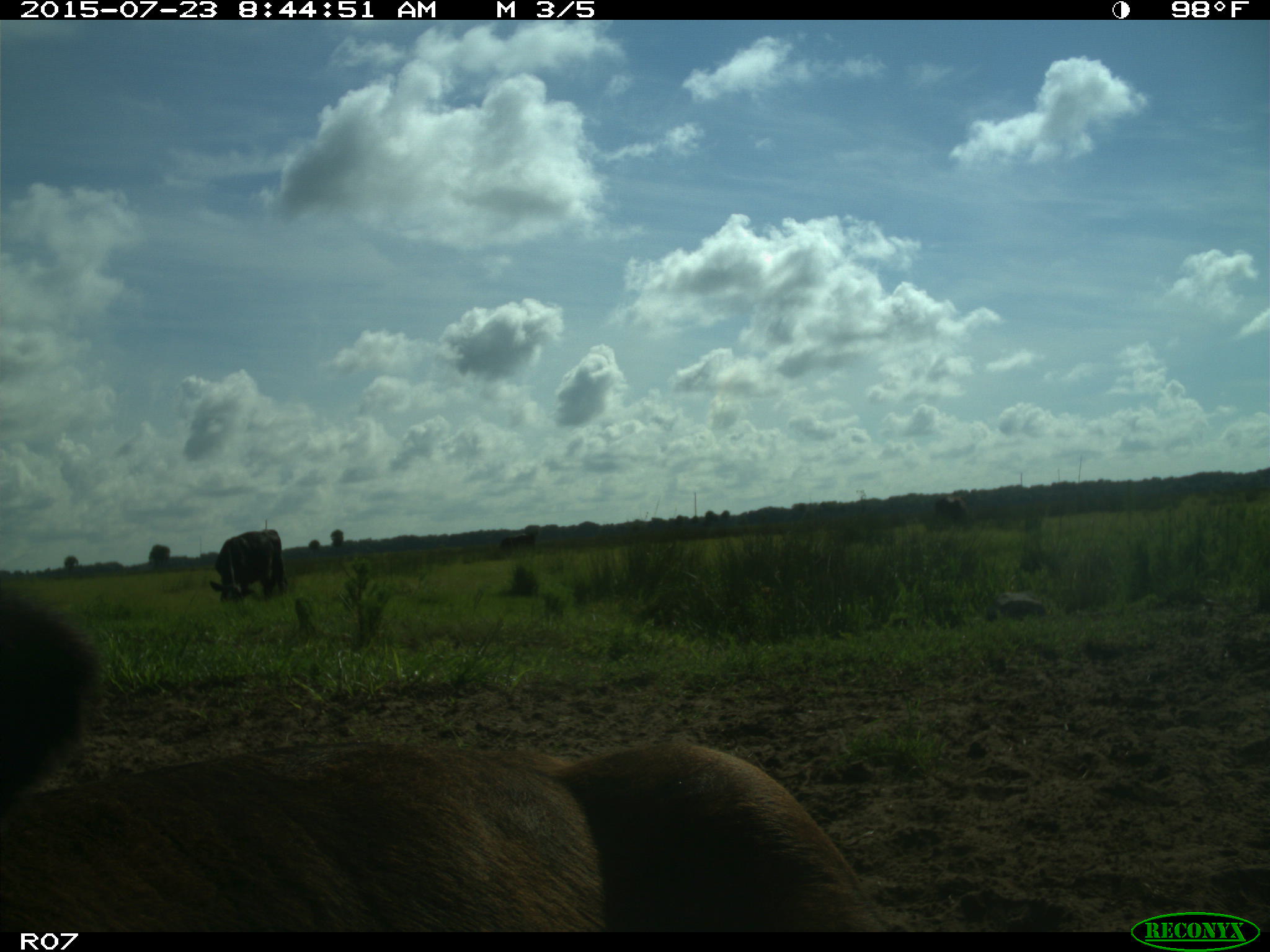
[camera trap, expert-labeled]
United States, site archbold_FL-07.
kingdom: Animalia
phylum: Chordata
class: Mammalia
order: Artiodactyla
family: Bovidae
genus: Bos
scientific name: Bos taurus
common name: domestic cow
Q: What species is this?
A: Bos taurus (domestic cow).